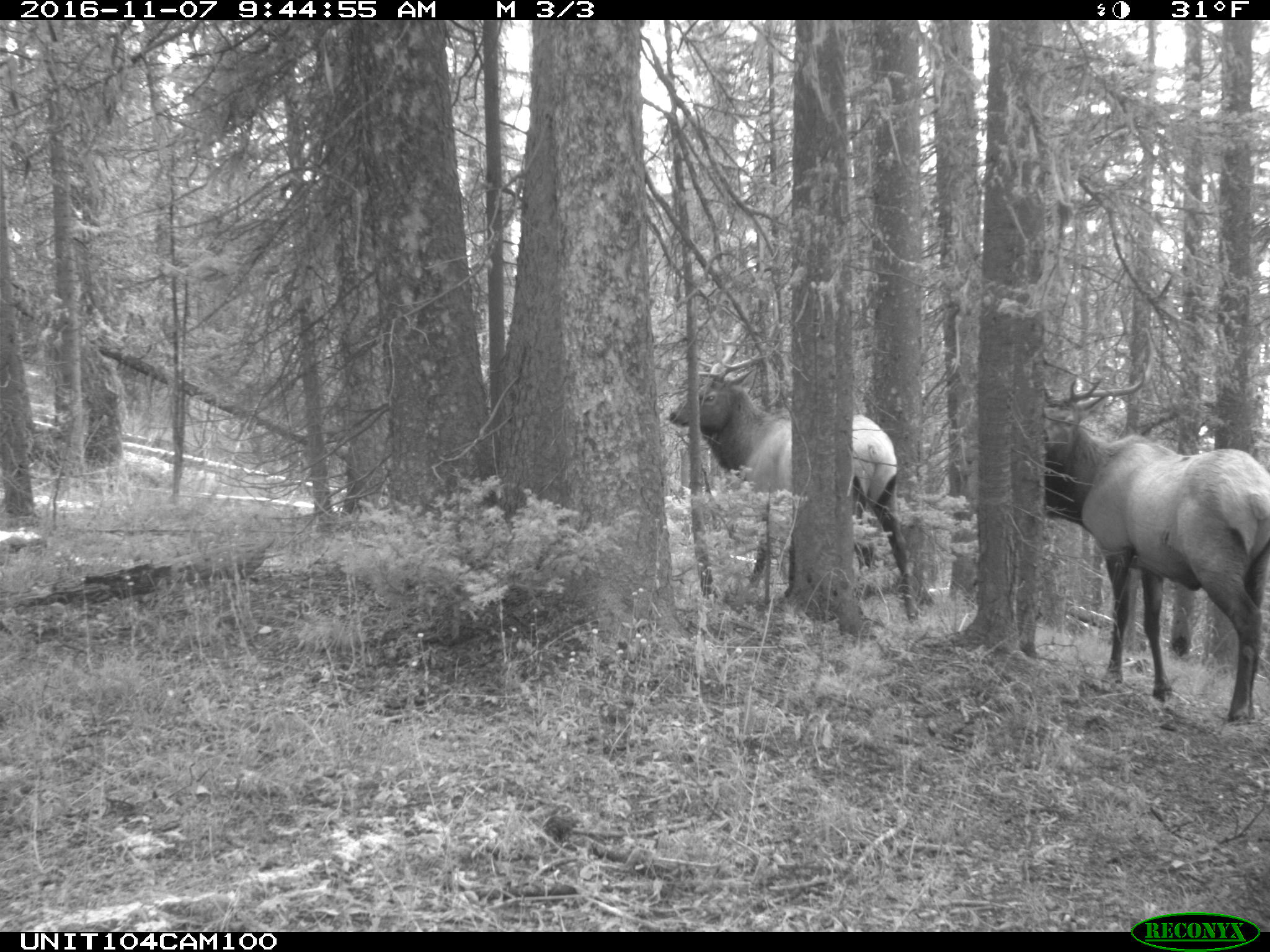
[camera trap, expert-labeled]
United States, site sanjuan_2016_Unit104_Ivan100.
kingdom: Animalia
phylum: Chordata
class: Mammalia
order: Artiodactyla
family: Cervidae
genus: Cervus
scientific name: Cervus elaphus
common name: red deer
Cervus elaphus (red deer).